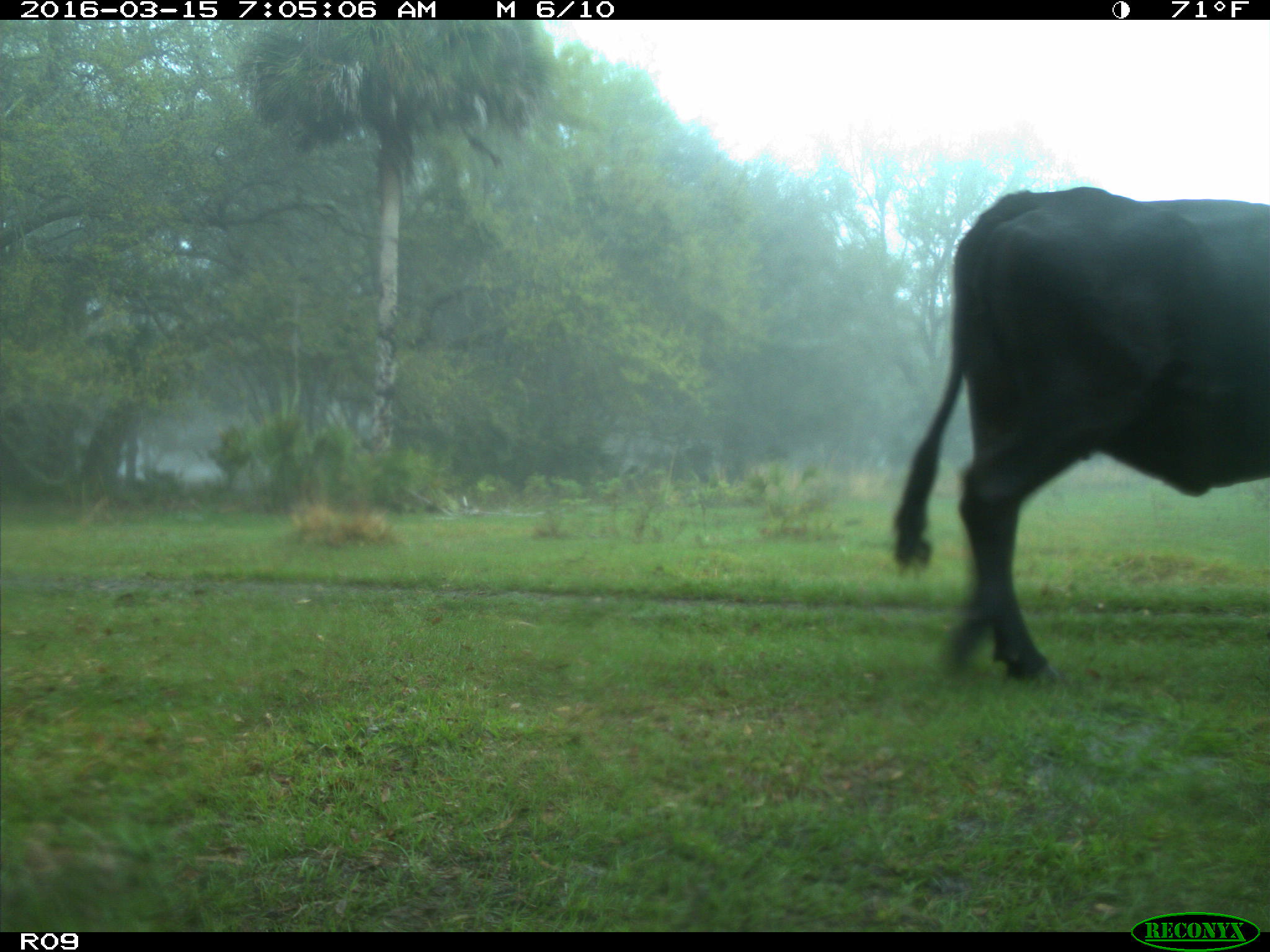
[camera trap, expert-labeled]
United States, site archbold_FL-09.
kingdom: Animalia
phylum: Chordata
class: Mammalia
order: Artiodactyla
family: Bovidae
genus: Bos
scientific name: Bos taurus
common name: domestic cow